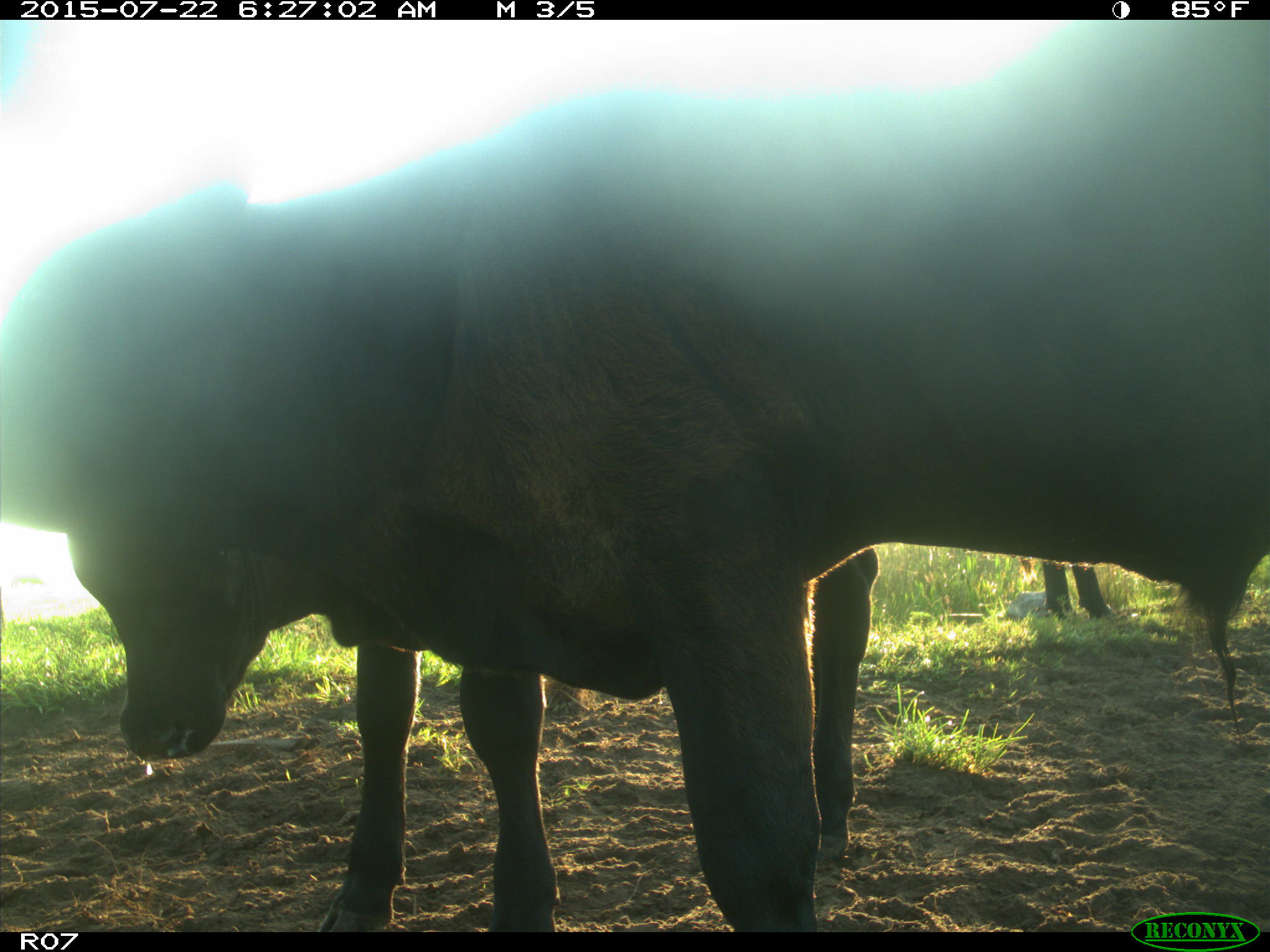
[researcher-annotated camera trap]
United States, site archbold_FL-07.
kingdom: Animalia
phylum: Chordata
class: Mammalia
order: Artiodactyla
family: Bovidae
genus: Bos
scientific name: Bos taurus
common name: domestic cow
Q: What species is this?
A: Bos taurus (domestic cow).